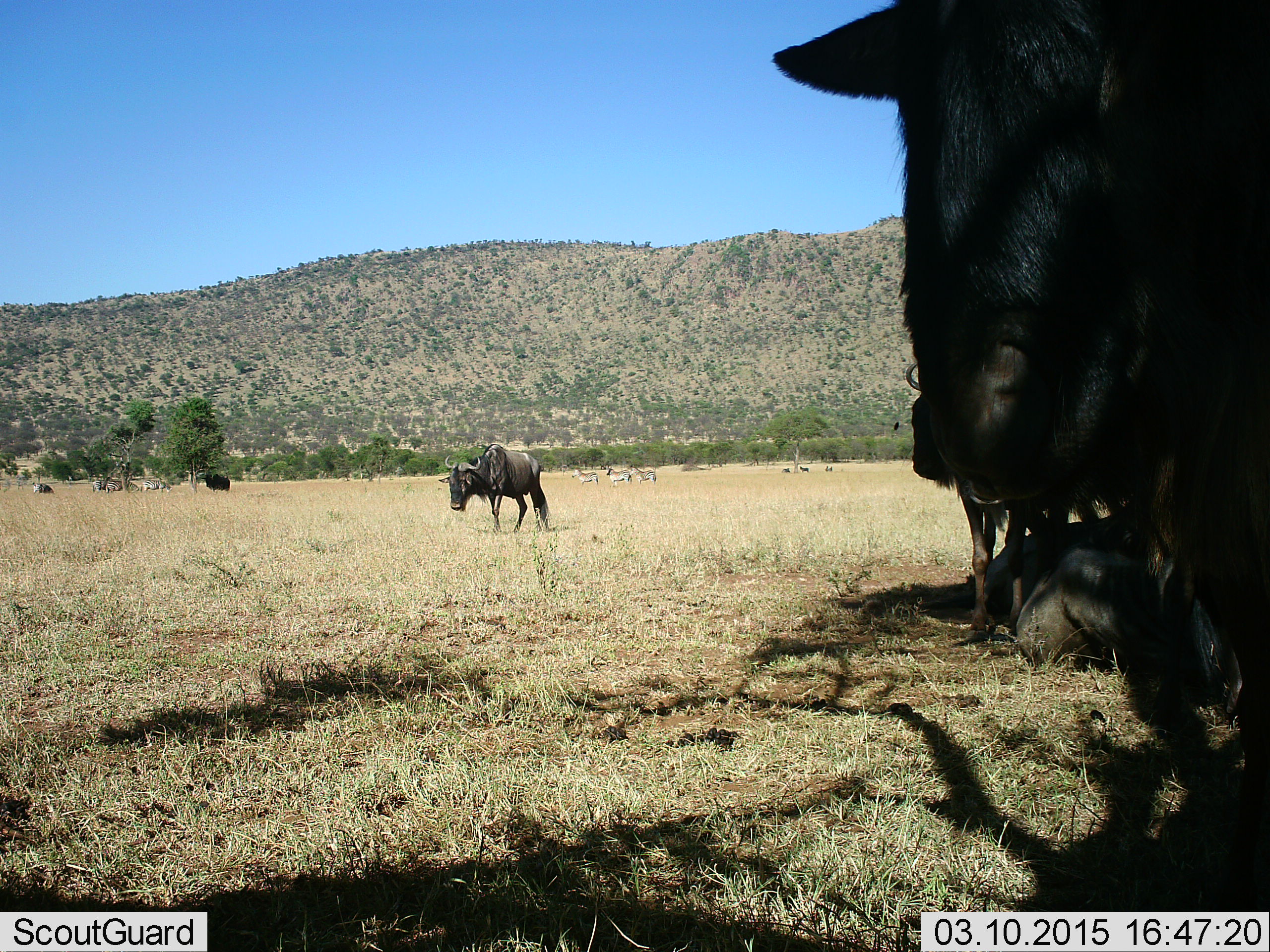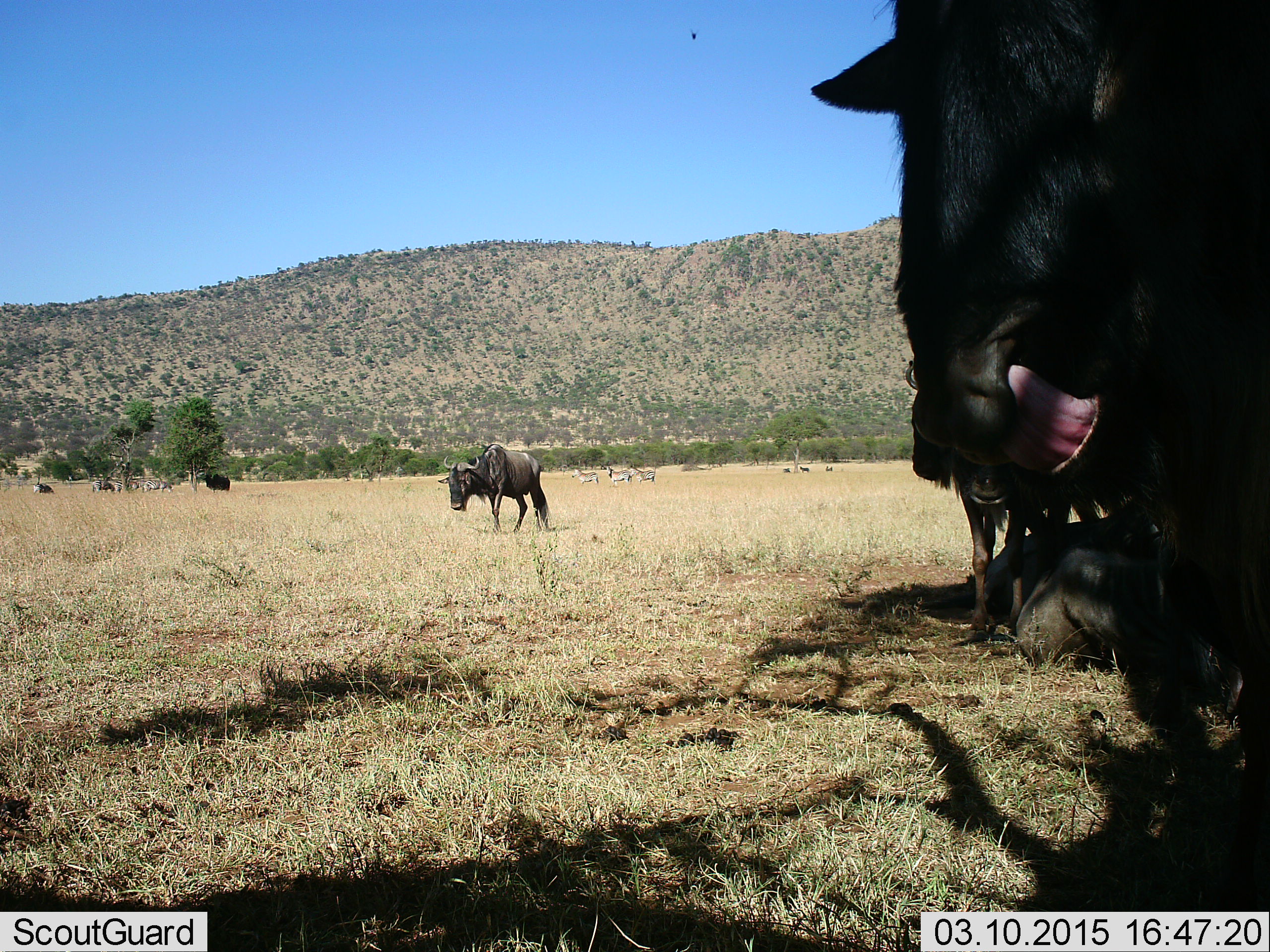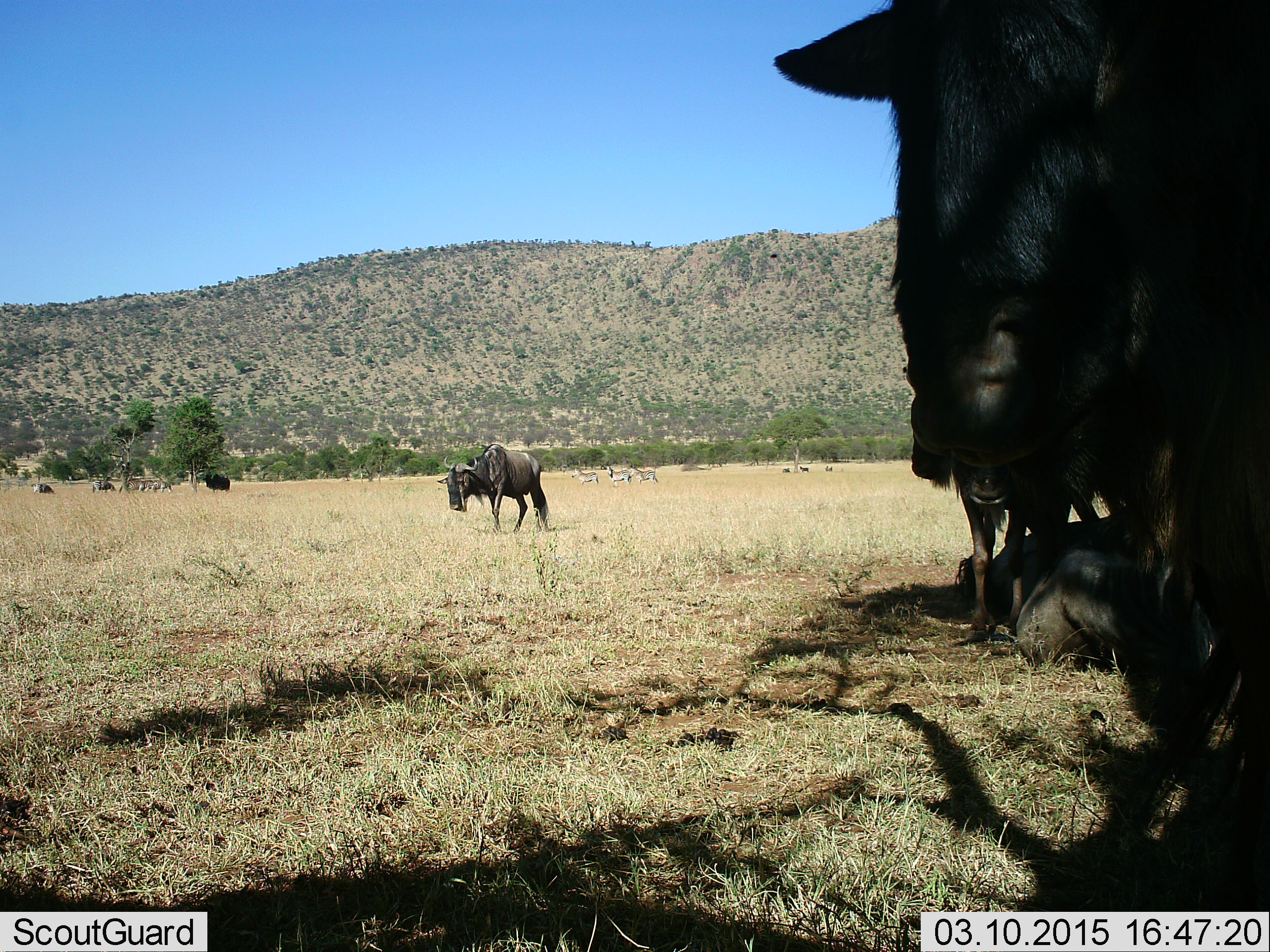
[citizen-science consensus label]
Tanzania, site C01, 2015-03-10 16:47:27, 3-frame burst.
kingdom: Animalia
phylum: Chordata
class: Mammalia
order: Artiodactyla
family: Bovidae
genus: Connochaetes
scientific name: Connochaetes taurinus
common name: blue wildebeest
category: wildebeest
Wildebeest (blue wildebeest) (Connochaetes taurinus), count 5. Behavior (volunteer vote fractions): standing 78%, resting 72%, moving 44%, interacting 11%. Young present (vote fraction): 6%. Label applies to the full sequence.